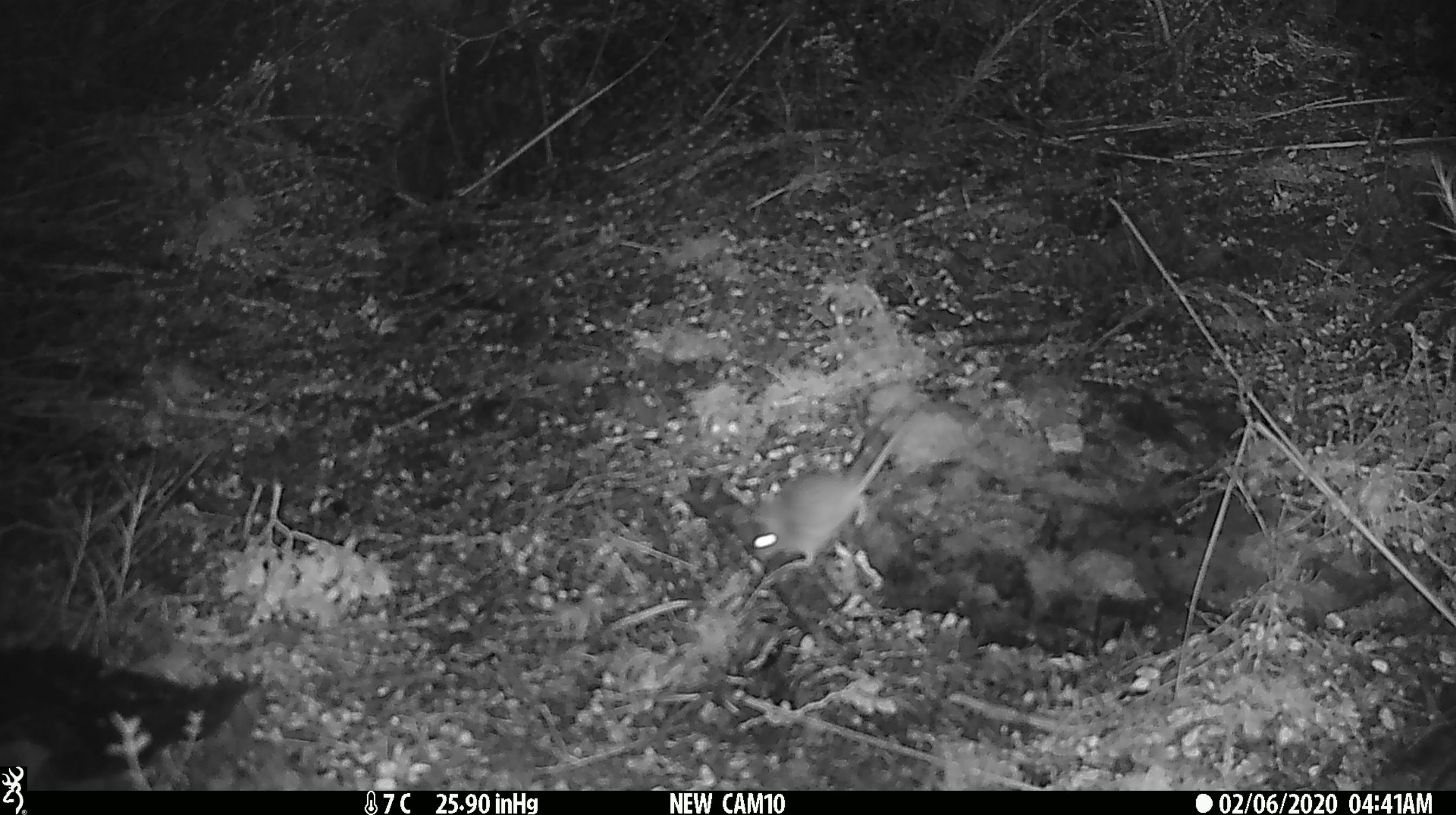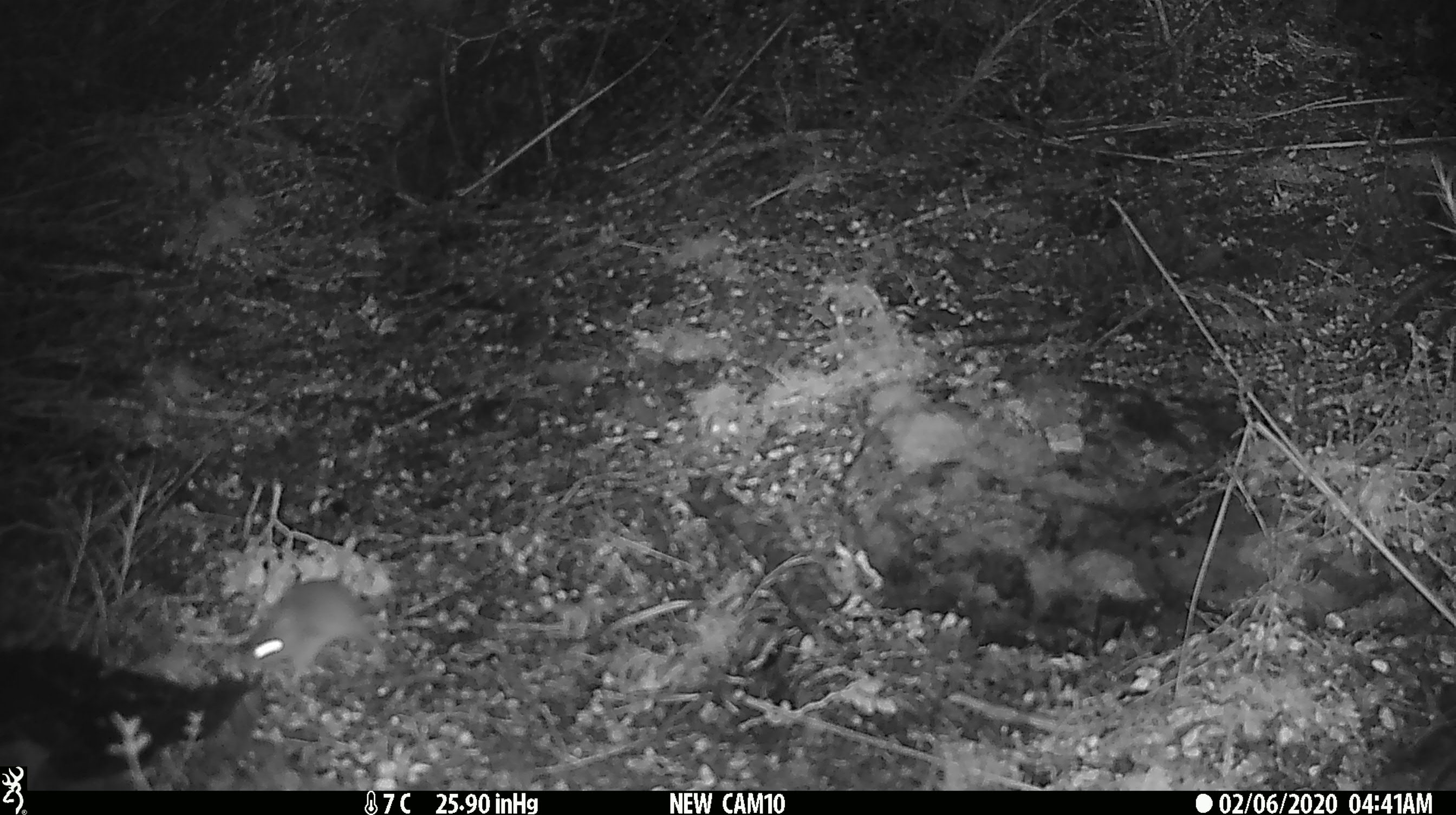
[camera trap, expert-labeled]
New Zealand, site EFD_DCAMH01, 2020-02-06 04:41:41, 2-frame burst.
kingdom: Animalia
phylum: Chordata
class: Mammalia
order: Rodentia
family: Muridae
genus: Mus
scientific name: Mus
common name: mouse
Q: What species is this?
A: Mouse (Mus).